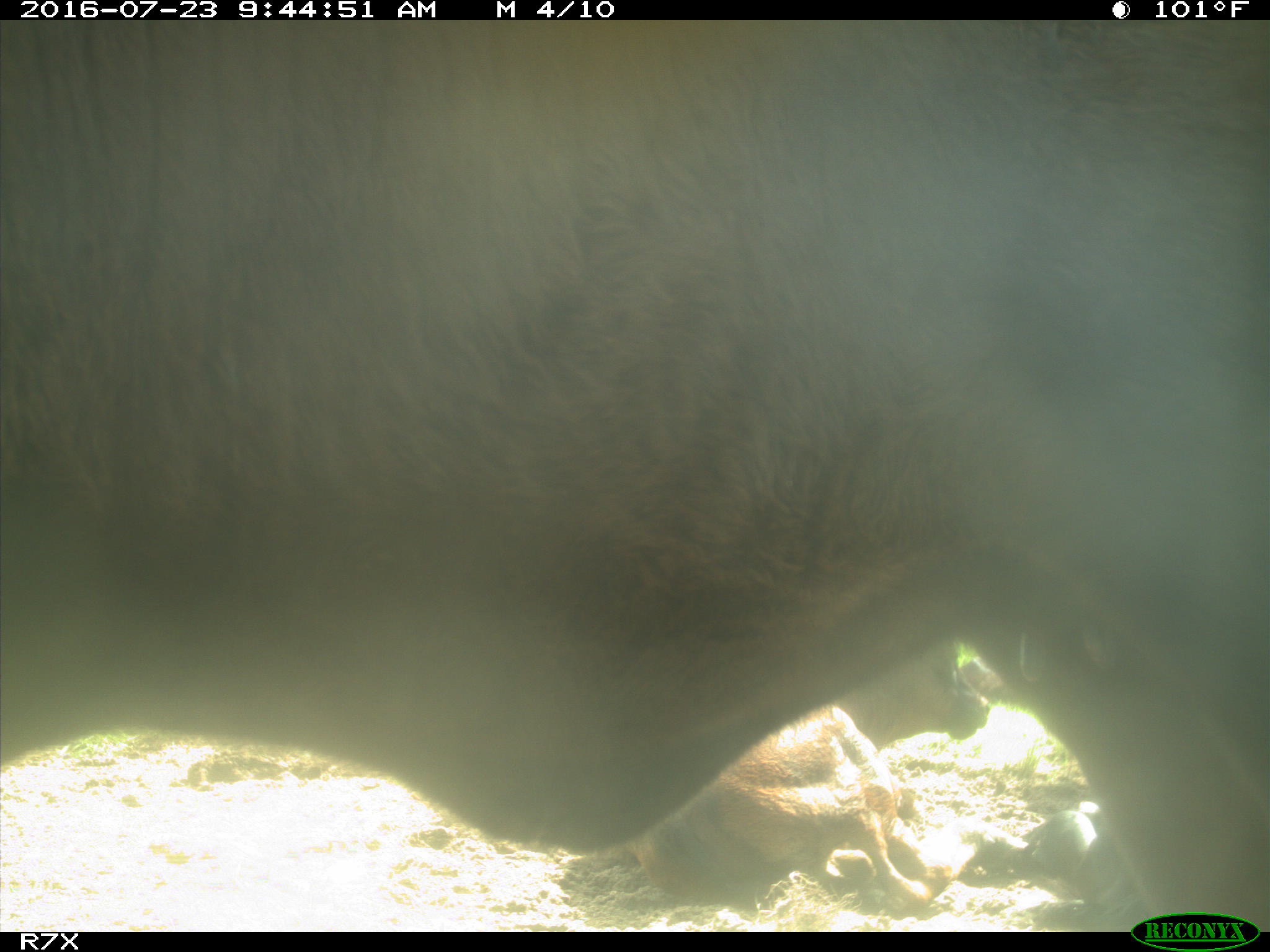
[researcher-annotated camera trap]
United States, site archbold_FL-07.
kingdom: Animalia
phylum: Chordata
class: Mammalia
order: Artiodactyla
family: Bovidae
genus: Bos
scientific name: Bos taurus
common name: domestic cow